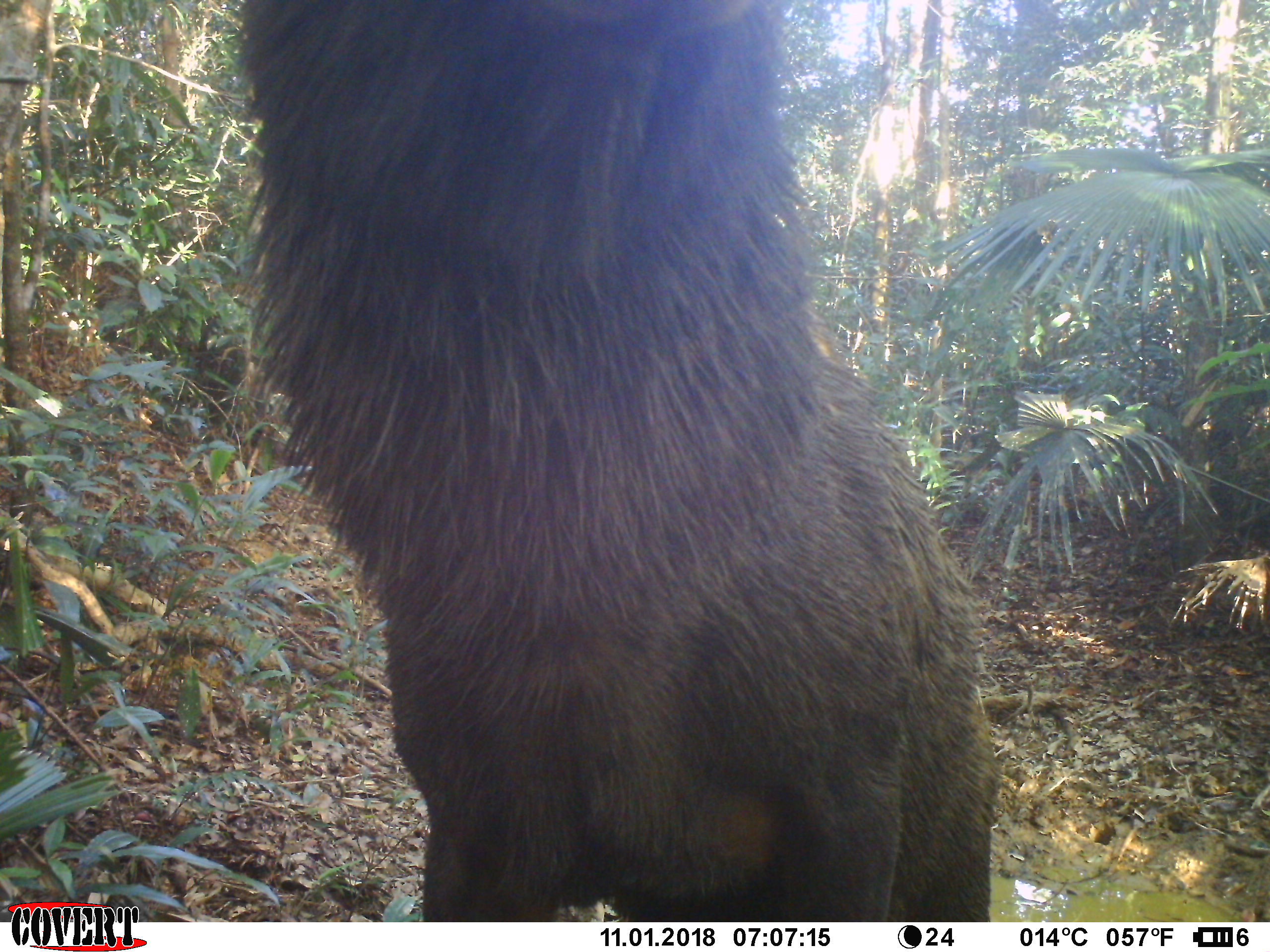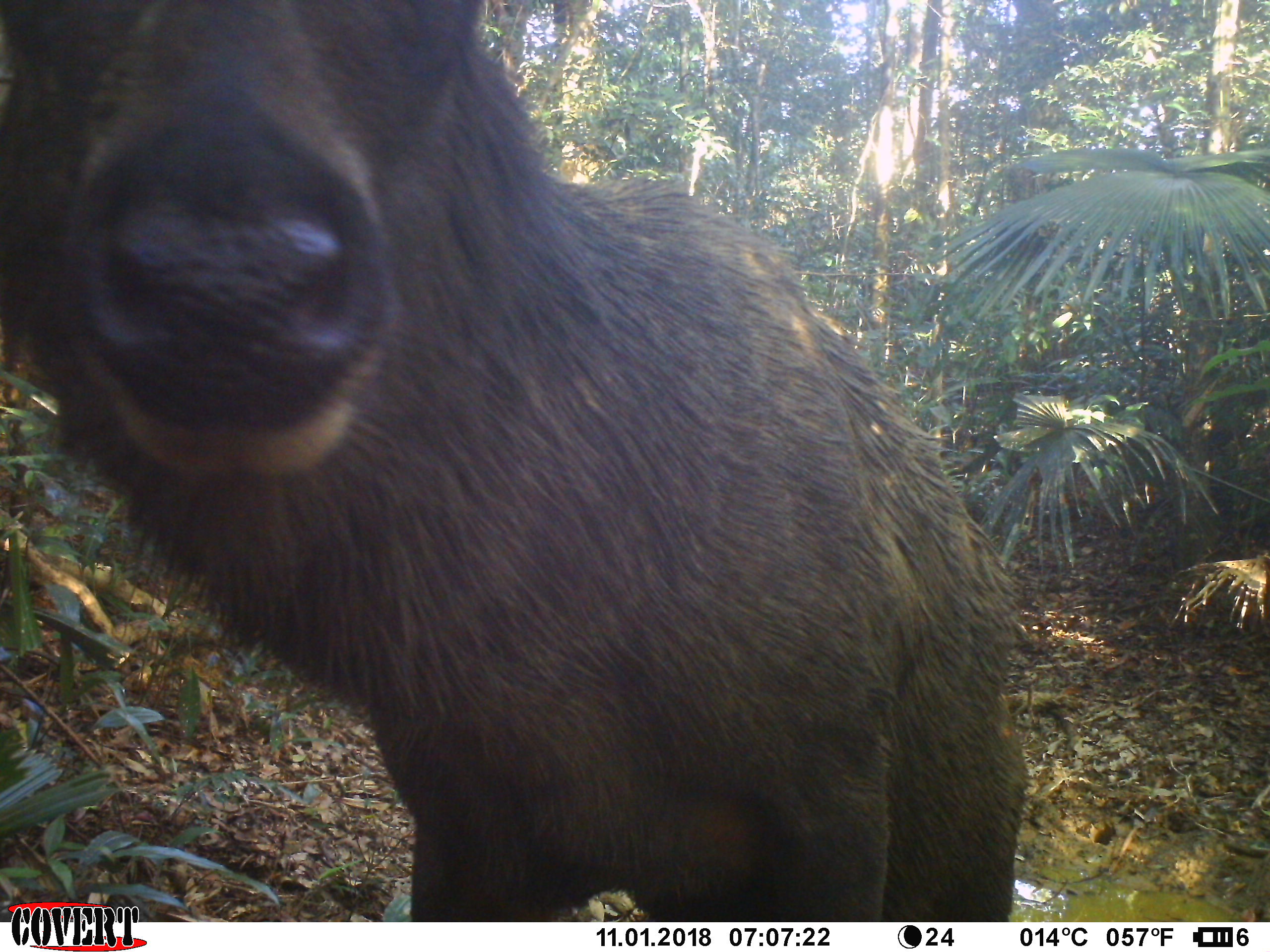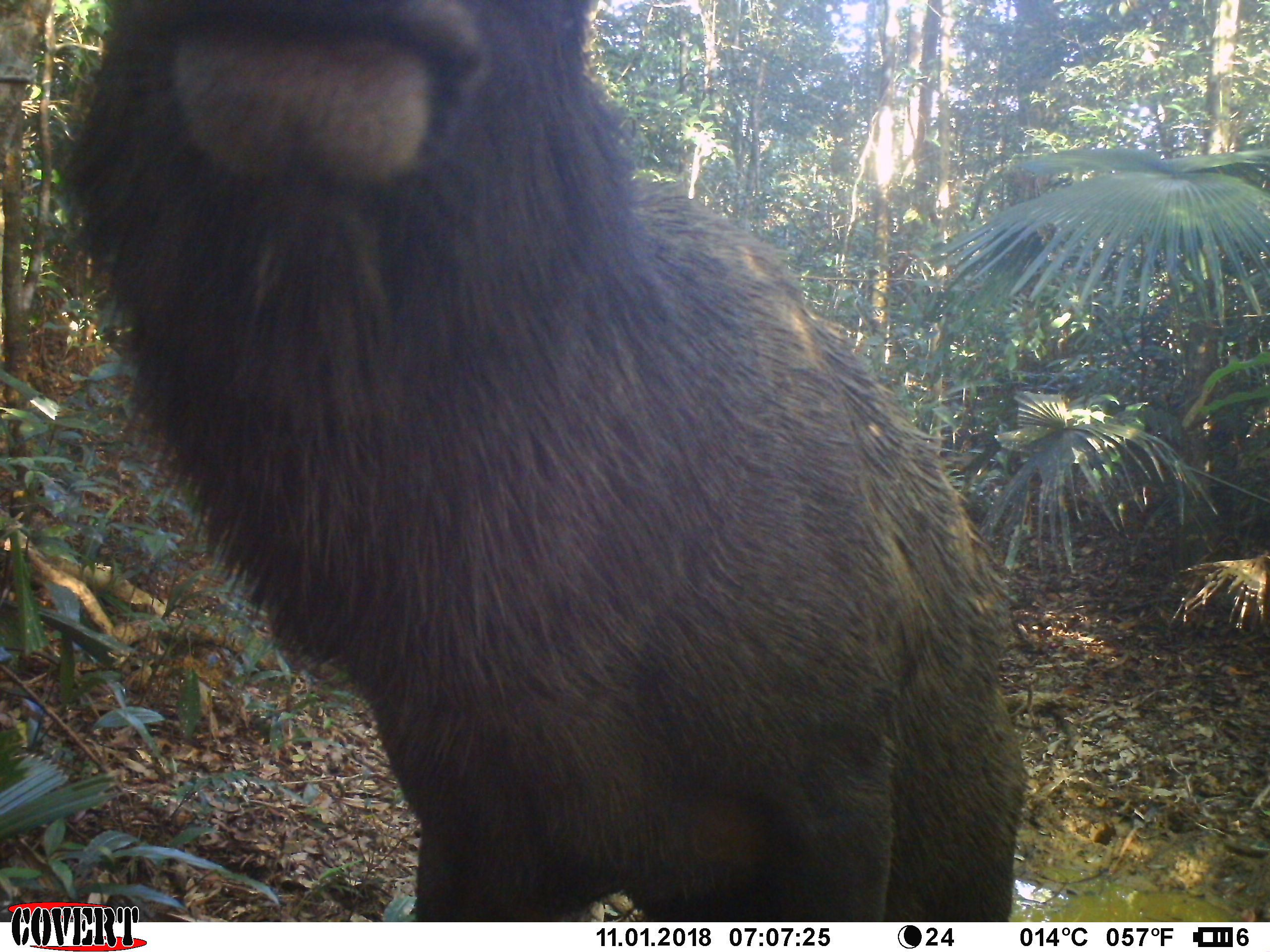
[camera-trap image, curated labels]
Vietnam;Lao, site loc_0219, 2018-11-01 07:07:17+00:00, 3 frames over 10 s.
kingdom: Animalia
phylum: Chordata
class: Mammalia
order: Artiodactyla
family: Cervidae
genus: Rusa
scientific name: Rusa unicolor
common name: sambar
Sambar (Rusa unicolor). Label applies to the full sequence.